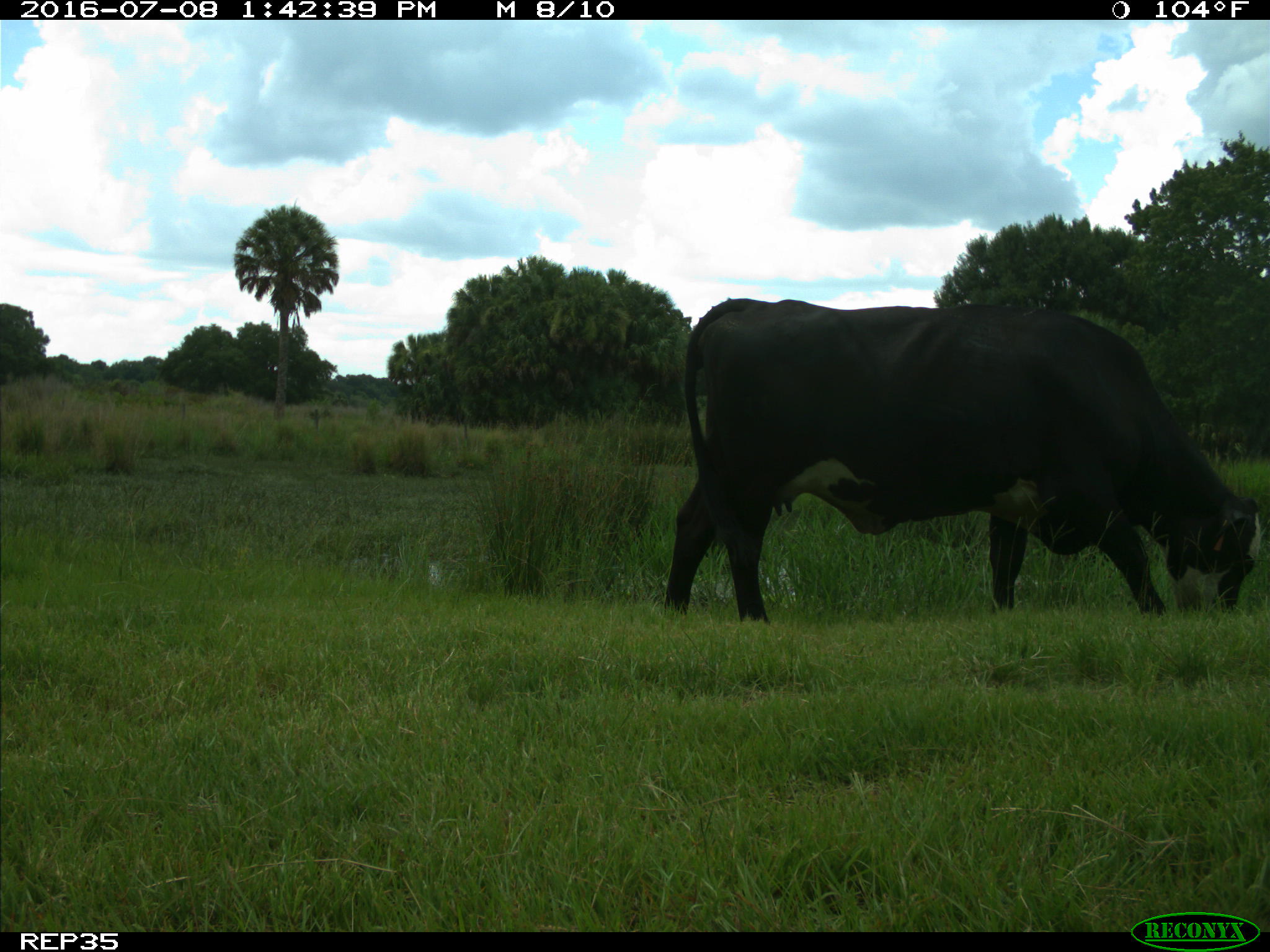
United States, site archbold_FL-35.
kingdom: Animalia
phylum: Chordata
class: Mammalia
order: Artiodactyla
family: Bovidae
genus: Bos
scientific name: Bos taurus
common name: domestic cow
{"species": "Bos taurus (domestic cow)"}